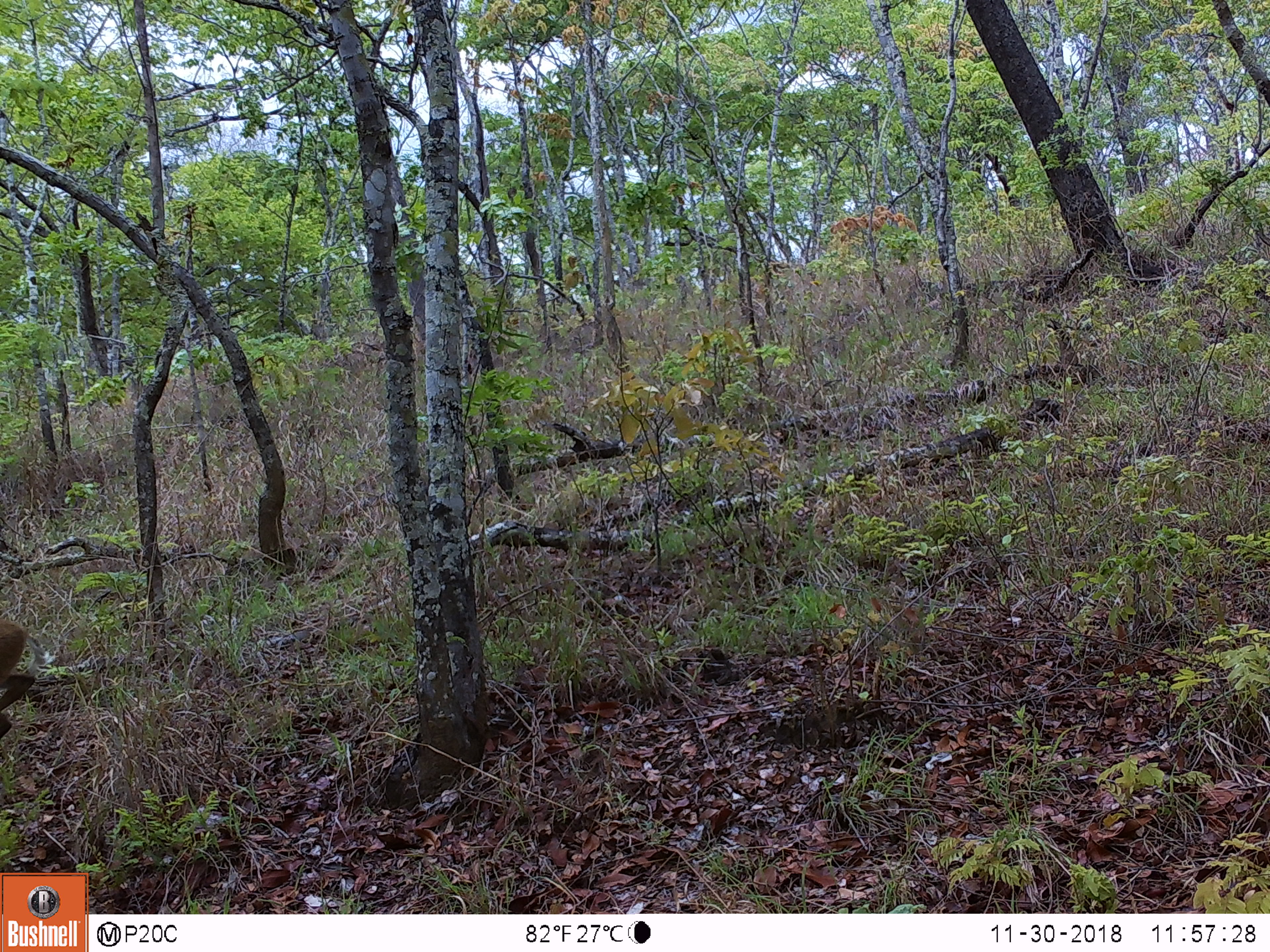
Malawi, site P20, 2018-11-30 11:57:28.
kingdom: Animalia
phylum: Chordata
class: Mammalia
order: Artiodactyla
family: Bovidae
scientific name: Antilopinae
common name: small antelope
Small antelope (Antilopinae), count 1.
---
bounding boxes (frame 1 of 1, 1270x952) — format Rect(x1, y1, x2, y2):
small antelope: Rect(2, 609, 40, 747)